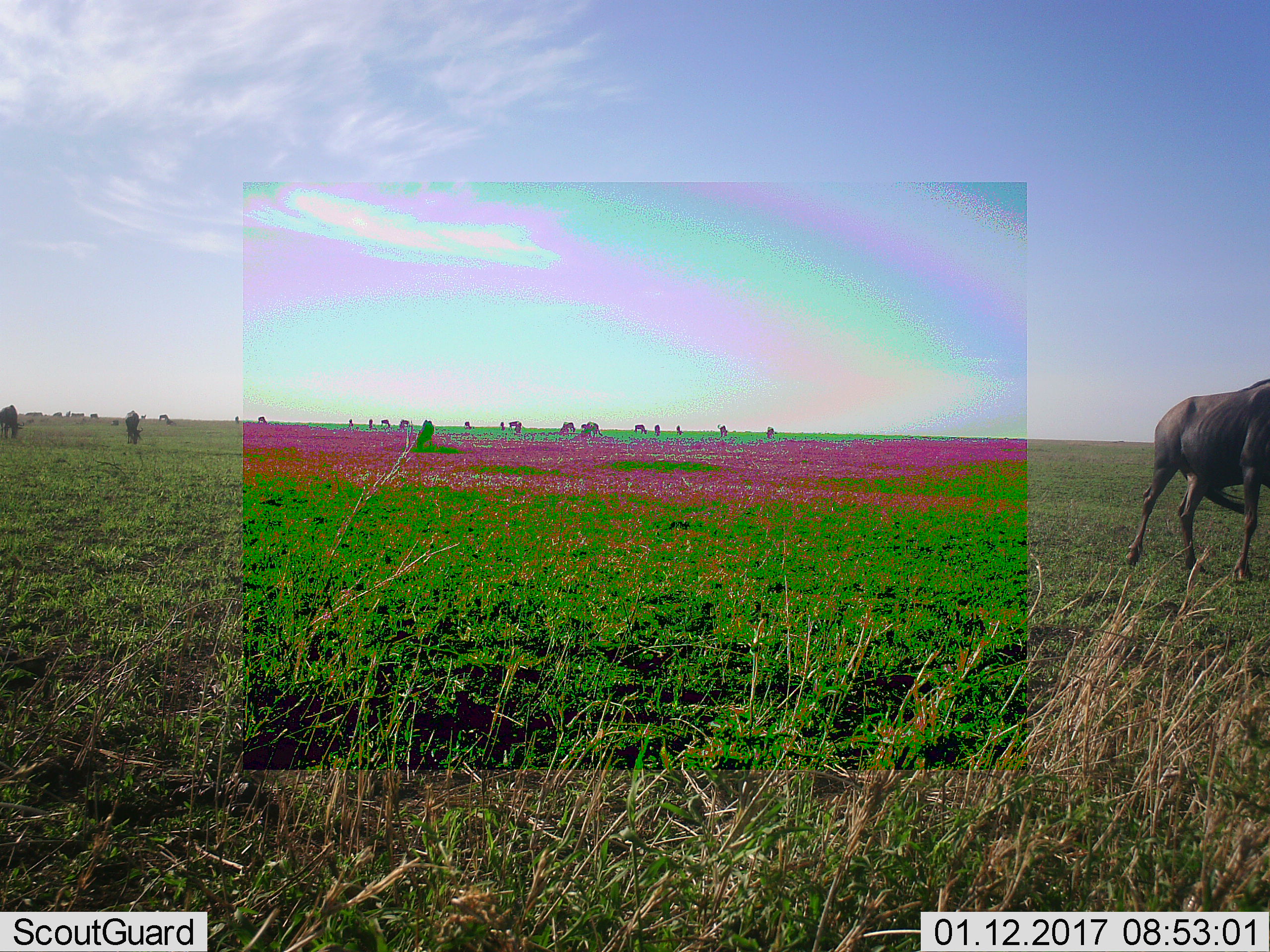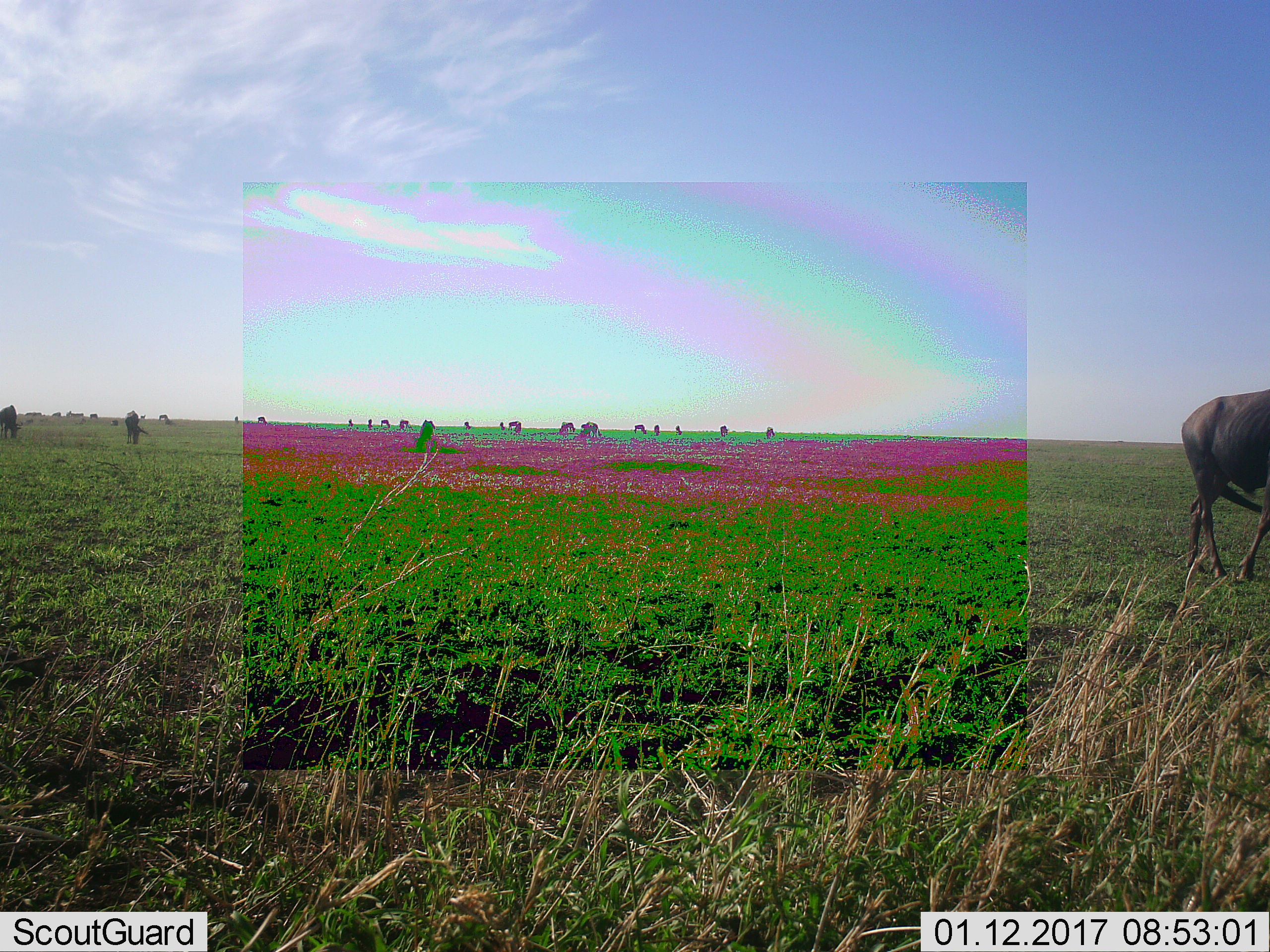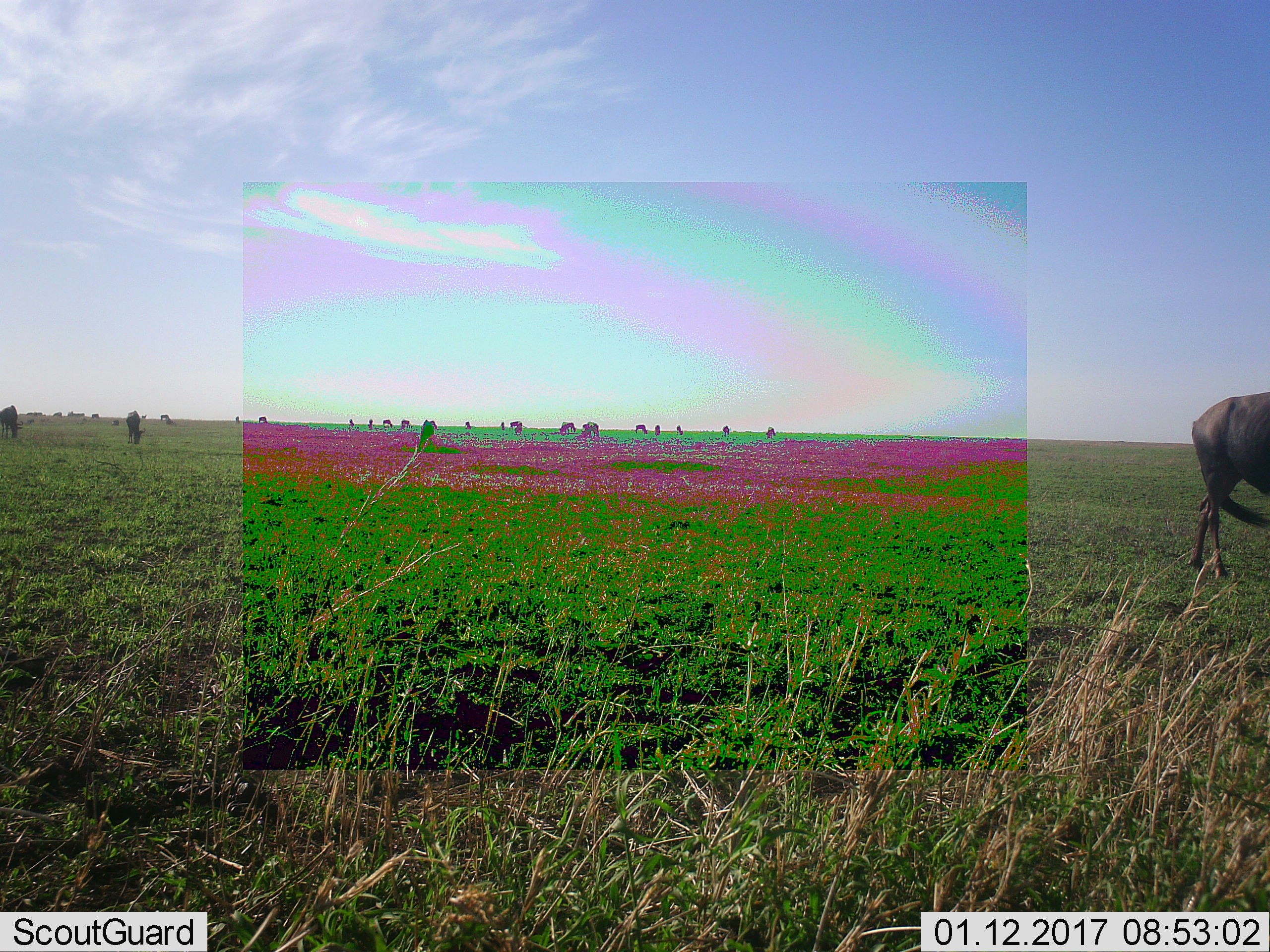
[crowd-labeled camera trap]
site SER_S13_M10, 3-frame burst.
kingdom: Animalia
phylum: Chordata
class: Mammalia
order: Artiodactyla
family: Bovidae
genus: Connochaetes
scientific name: Connochaetes taurinus taurinus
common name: blue wildebeest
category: wildebeestblue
Wildebeestblue (blue wildebeest) (Connochaetes taurinus taurinus), count 11-50. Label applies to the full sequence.